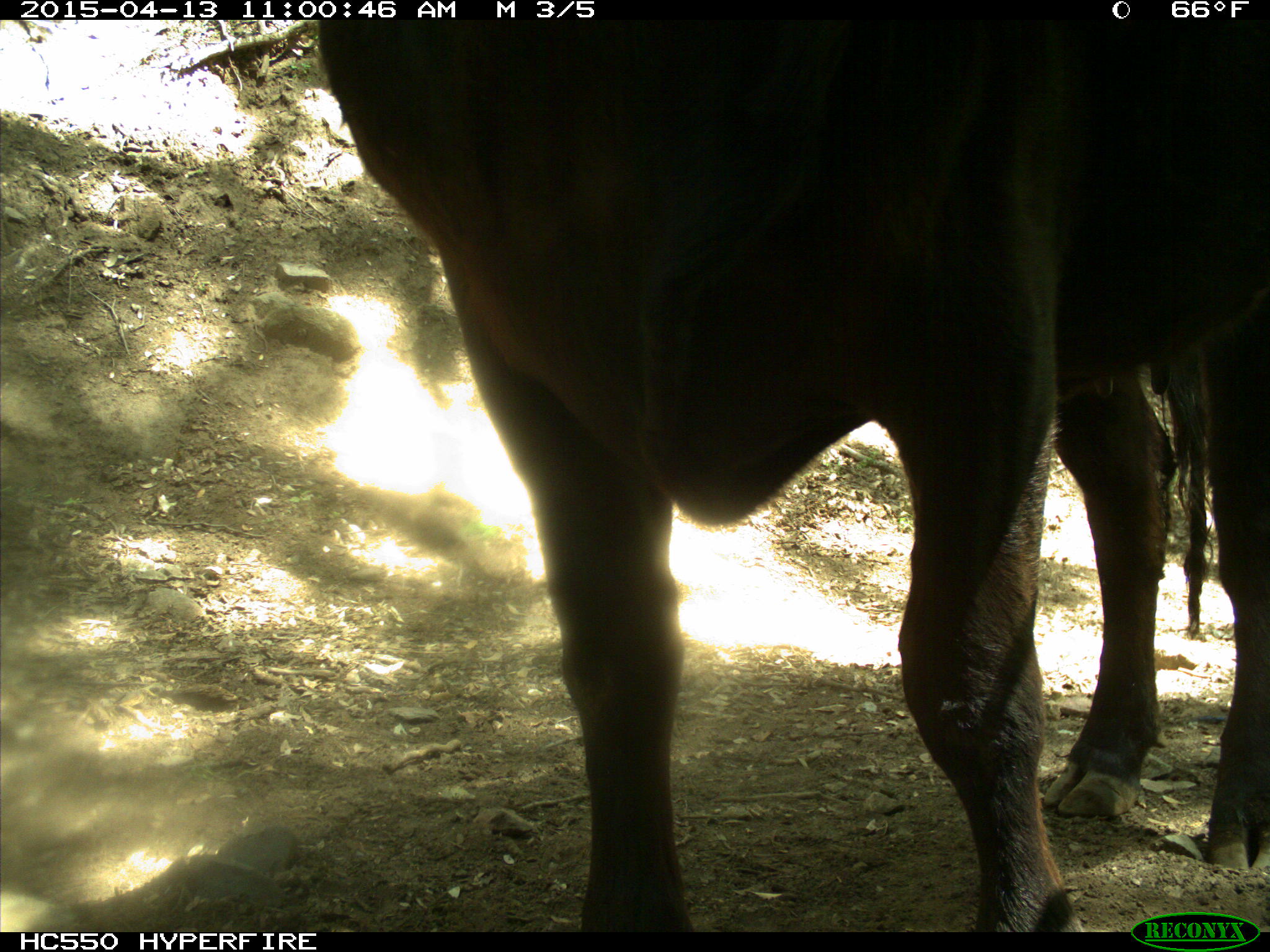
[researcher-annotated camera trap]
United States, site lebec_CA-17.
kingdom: Animalia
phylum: Chordata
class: Mammalia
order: Artiodactyla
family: Bovidae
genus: Bos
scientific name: Bos taurus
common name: domestic cow